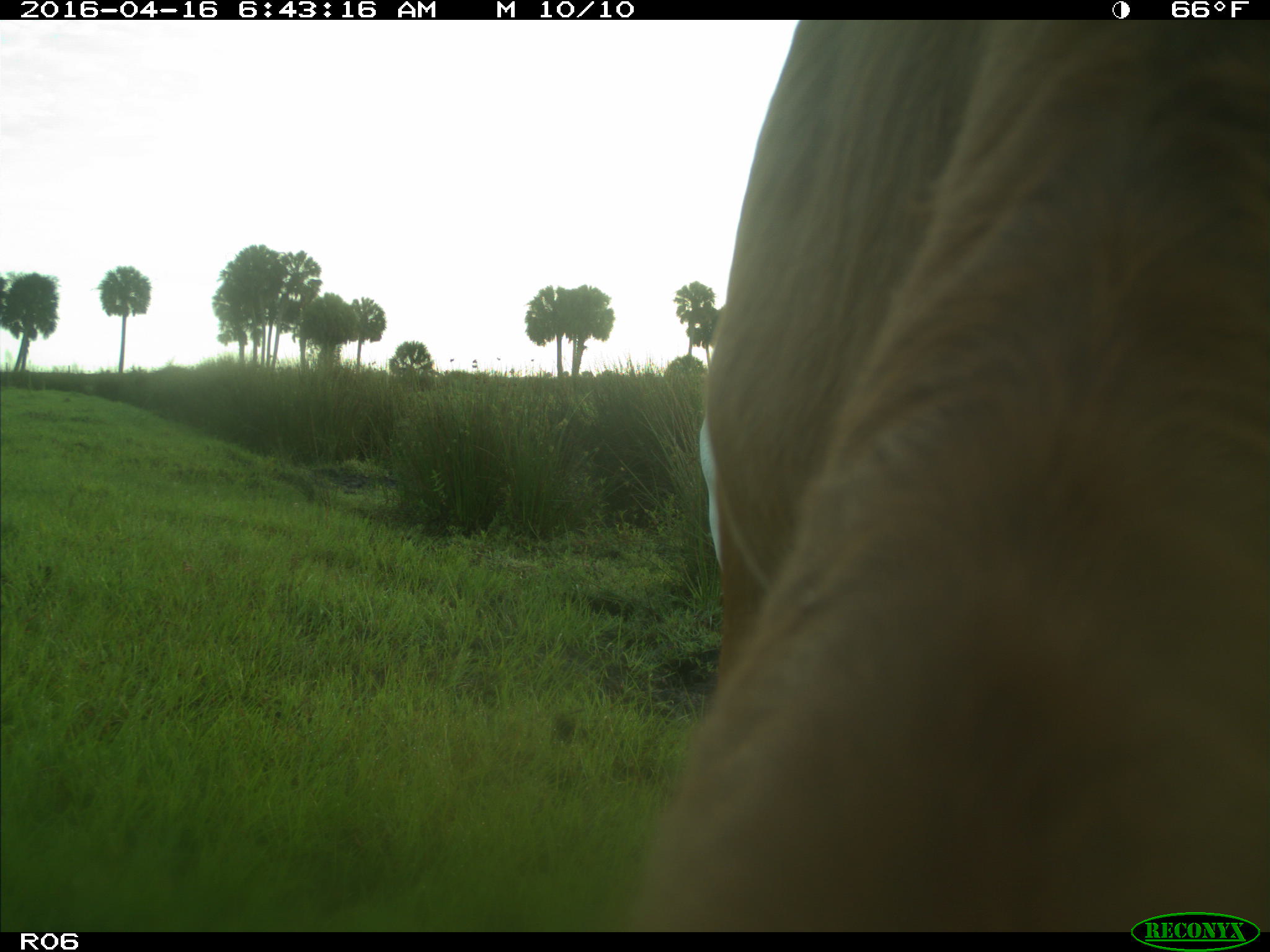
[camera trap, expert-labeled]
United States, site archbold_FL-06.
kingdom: Animalia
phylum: Chordata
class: Mammalia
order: Artiodactyla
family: Bovidae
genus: Bos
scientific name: Bos taurus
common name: domestic cow